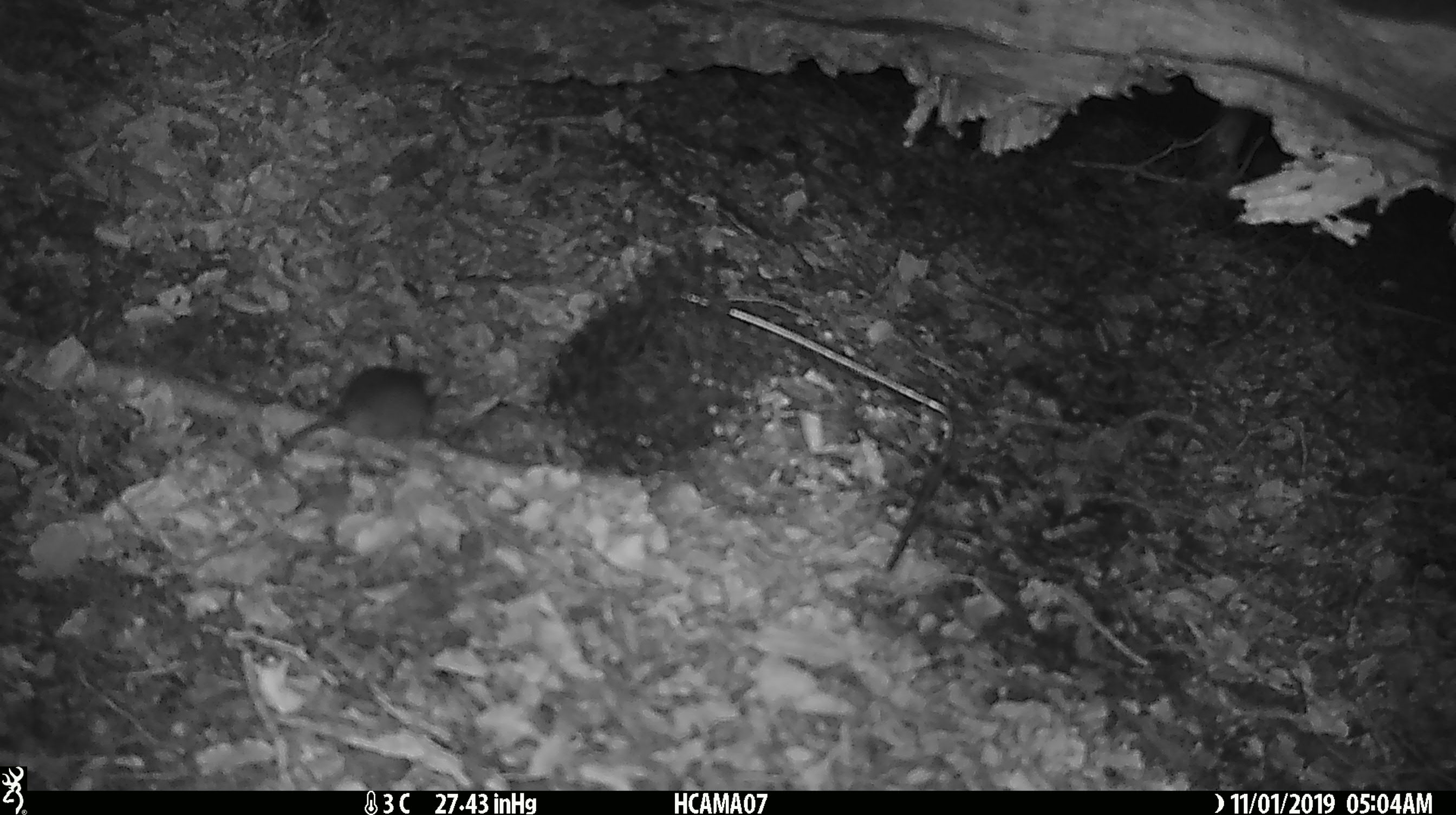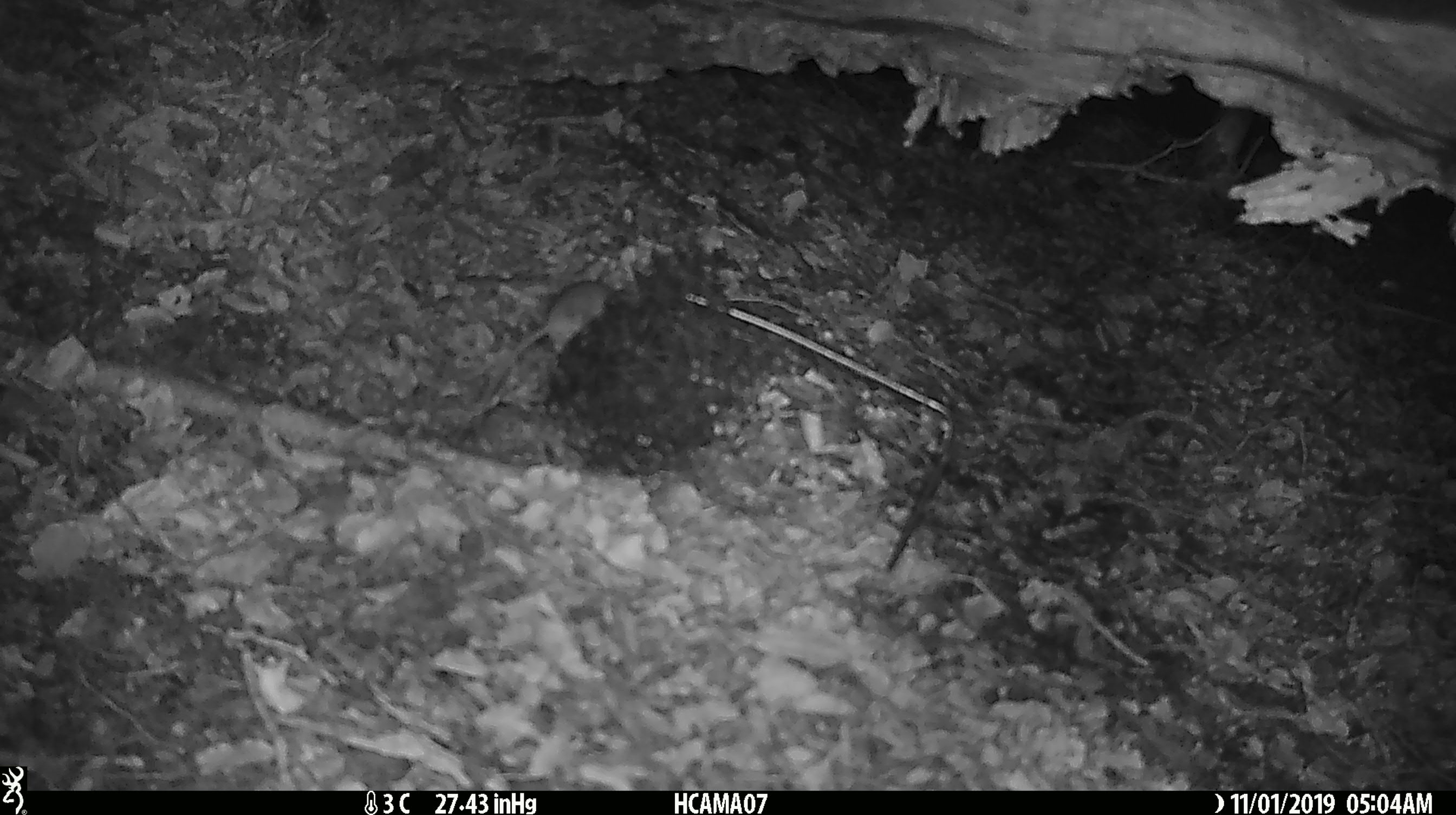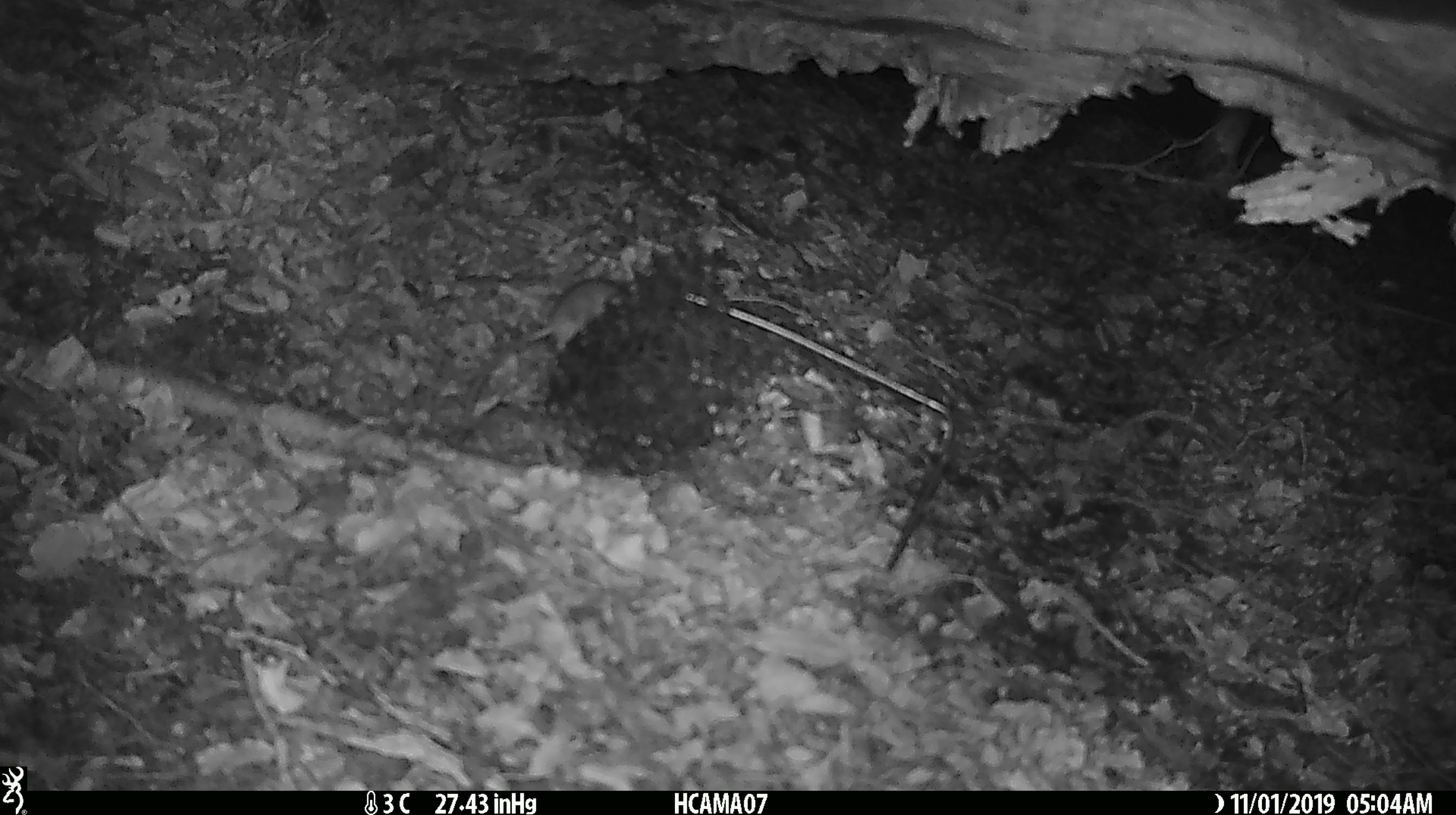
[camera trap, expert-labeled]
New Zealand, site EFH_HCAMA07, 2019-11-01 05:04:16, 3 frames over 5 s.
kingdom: Animalia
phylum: Chordata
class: Mammalia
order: Rodentia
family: Muridae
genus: Mus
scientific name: Mus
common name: mouse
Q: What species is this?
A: Mouse (Mus).